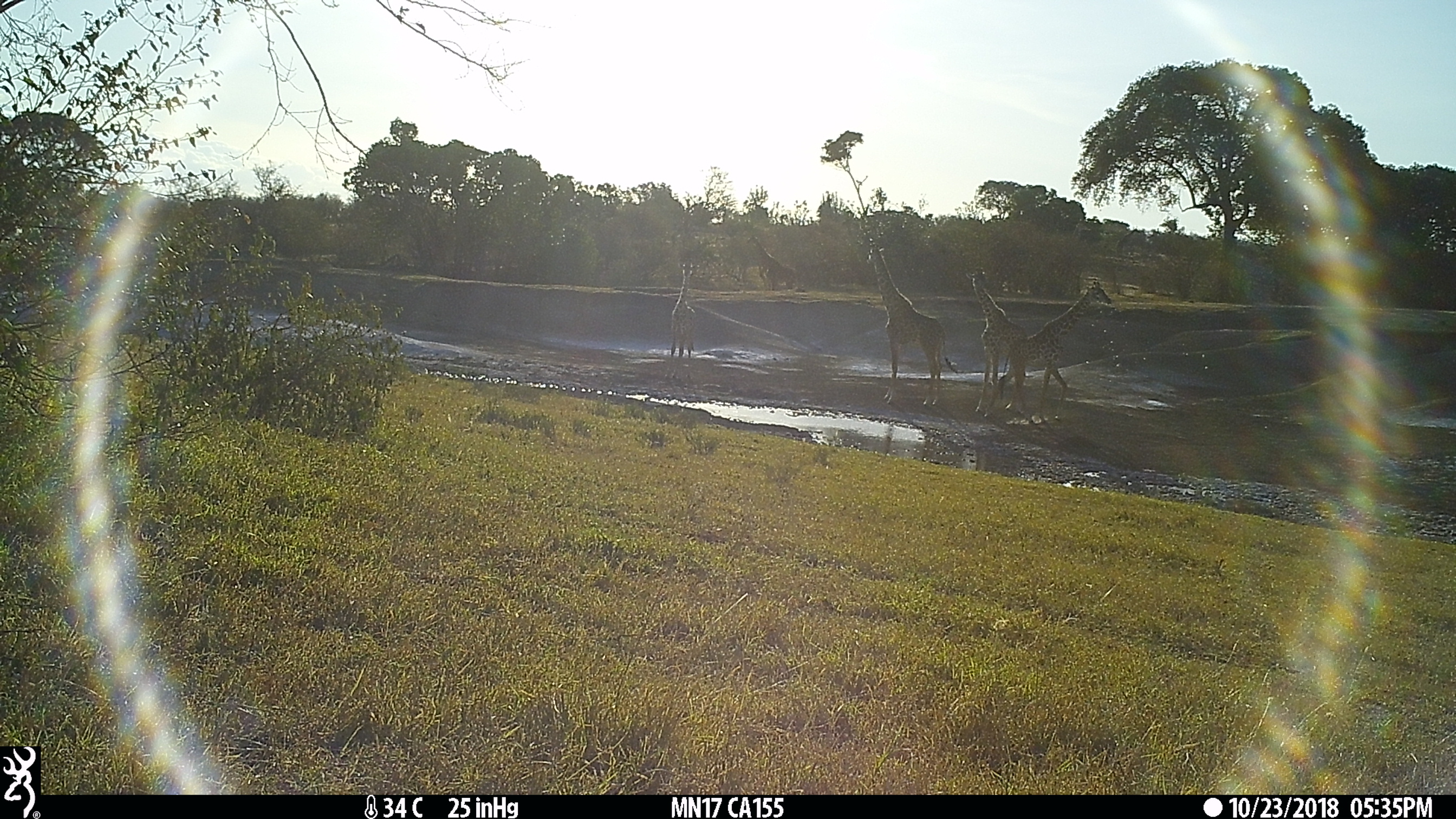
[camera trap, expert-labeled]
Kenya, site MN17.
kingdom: Animalia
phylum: Chordata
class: Mammalia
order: Artiodactyla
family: Giraffidae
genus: Giraffa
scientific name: Giraffa camelopardalis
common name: northern giraffe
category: giraffe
Giraffe (northern giraffe) (Giraffa camelopardalis).